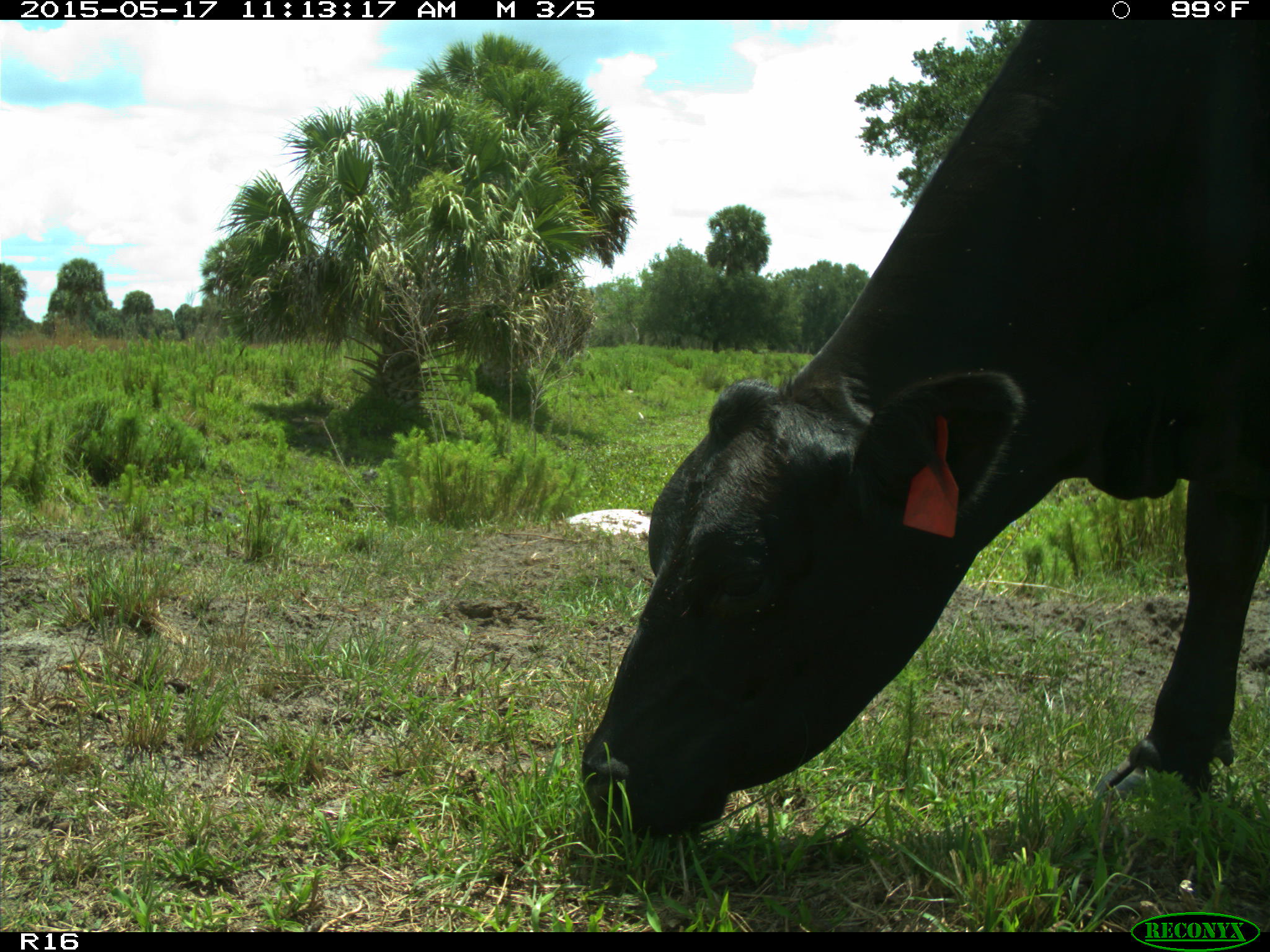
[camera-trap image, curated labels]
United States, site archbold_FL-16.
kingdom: Animalia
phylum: Chordata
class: Mammalia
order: Artiodactyla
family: Bovidae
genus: Bos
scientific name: Bos taurus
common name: domestic cow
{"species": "Bos taurus (domestic cow)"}